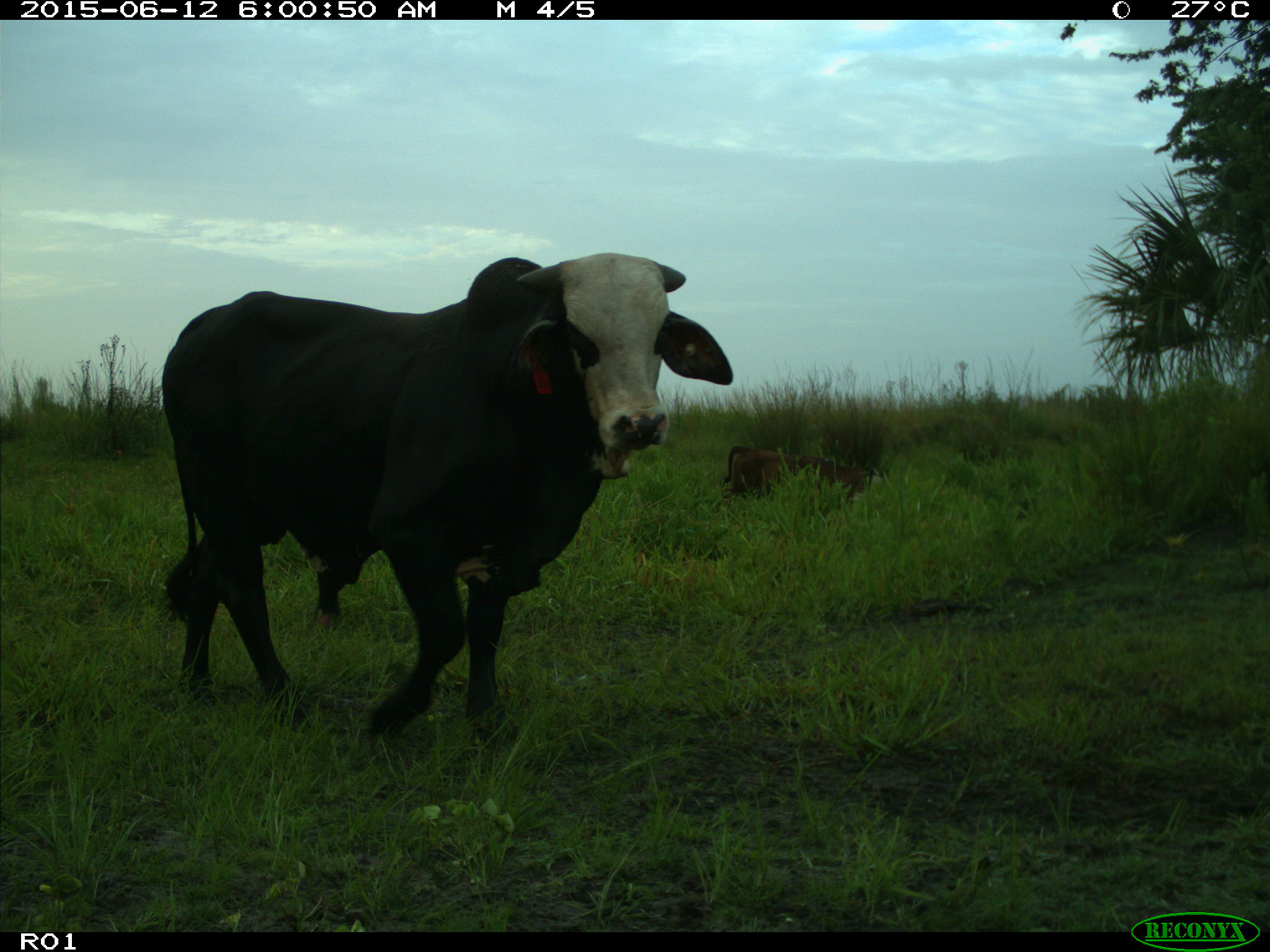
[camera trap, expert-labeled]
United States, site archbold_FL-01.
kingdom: Animalia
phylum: Chordata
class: Mammalia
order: Artiodactyla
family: Bovidae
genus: Bos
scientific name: Bos taurus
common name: domestic cow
Bos taurus (domestic cow).